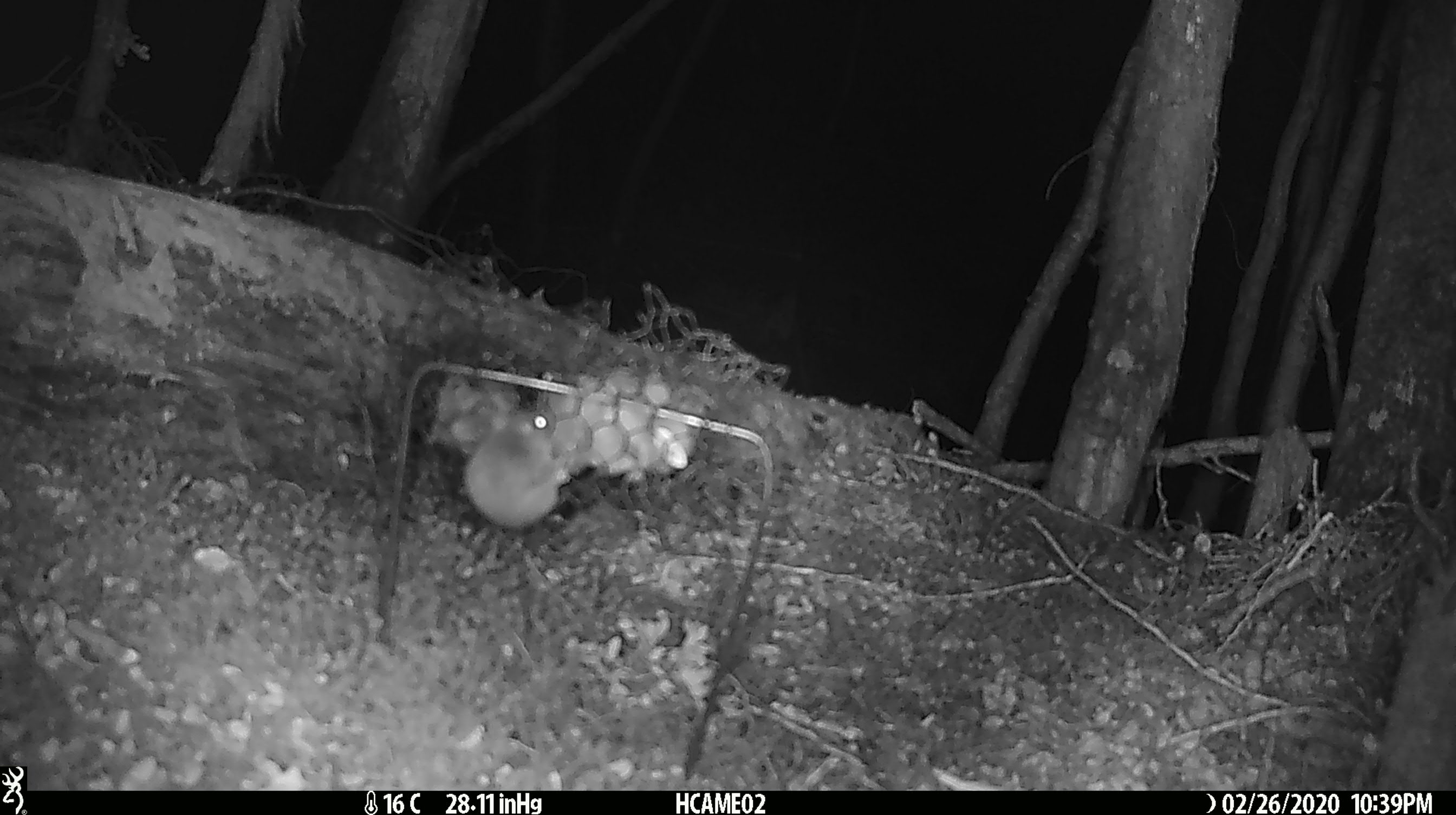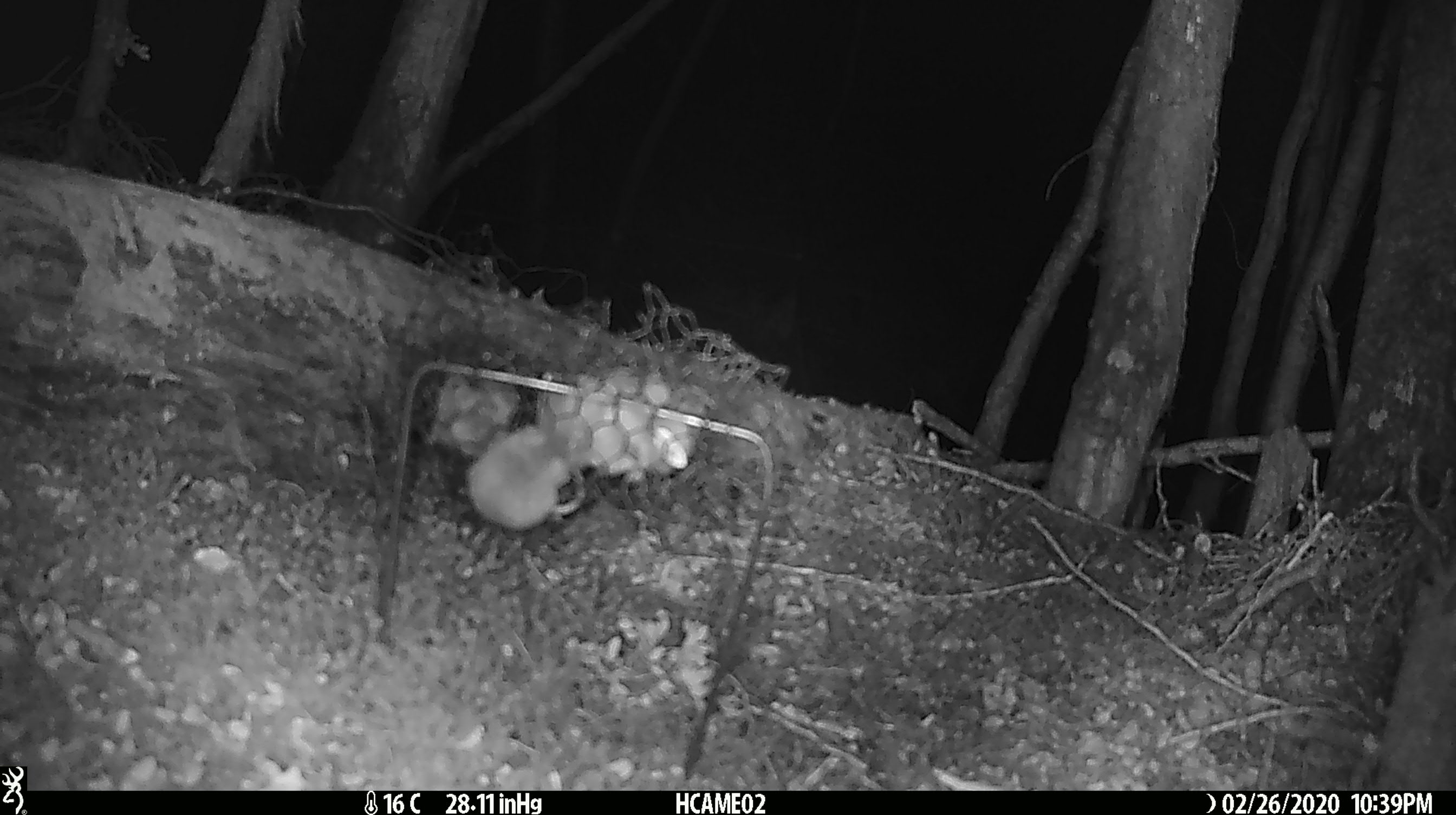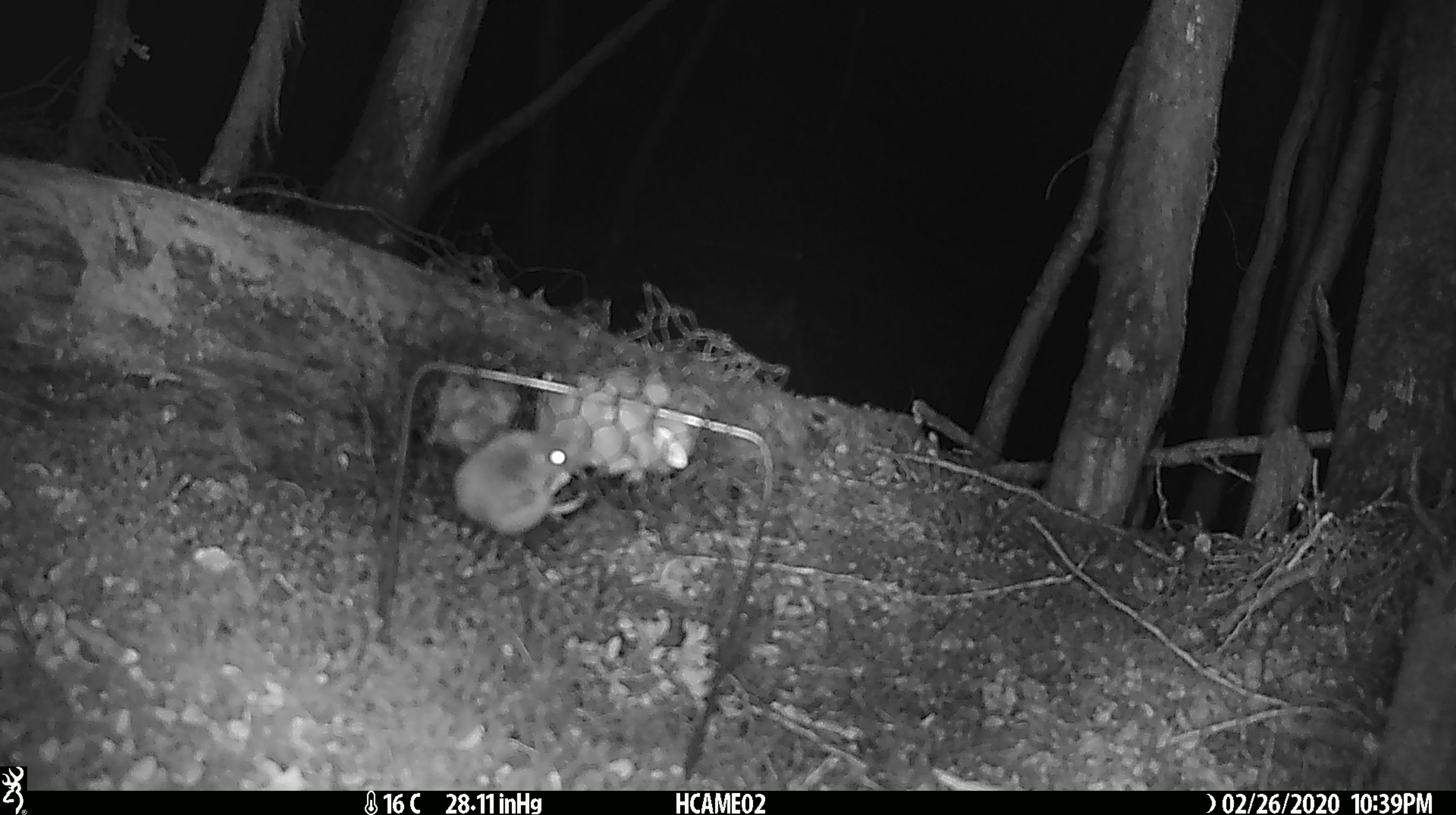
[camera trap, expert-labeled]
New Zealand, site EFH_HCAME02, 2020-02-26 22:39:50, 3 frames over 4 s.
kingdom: Animalia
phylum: Chordata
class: Mammalia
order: Rodentia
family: Muridae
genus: Mus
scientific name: Mus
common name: mouse